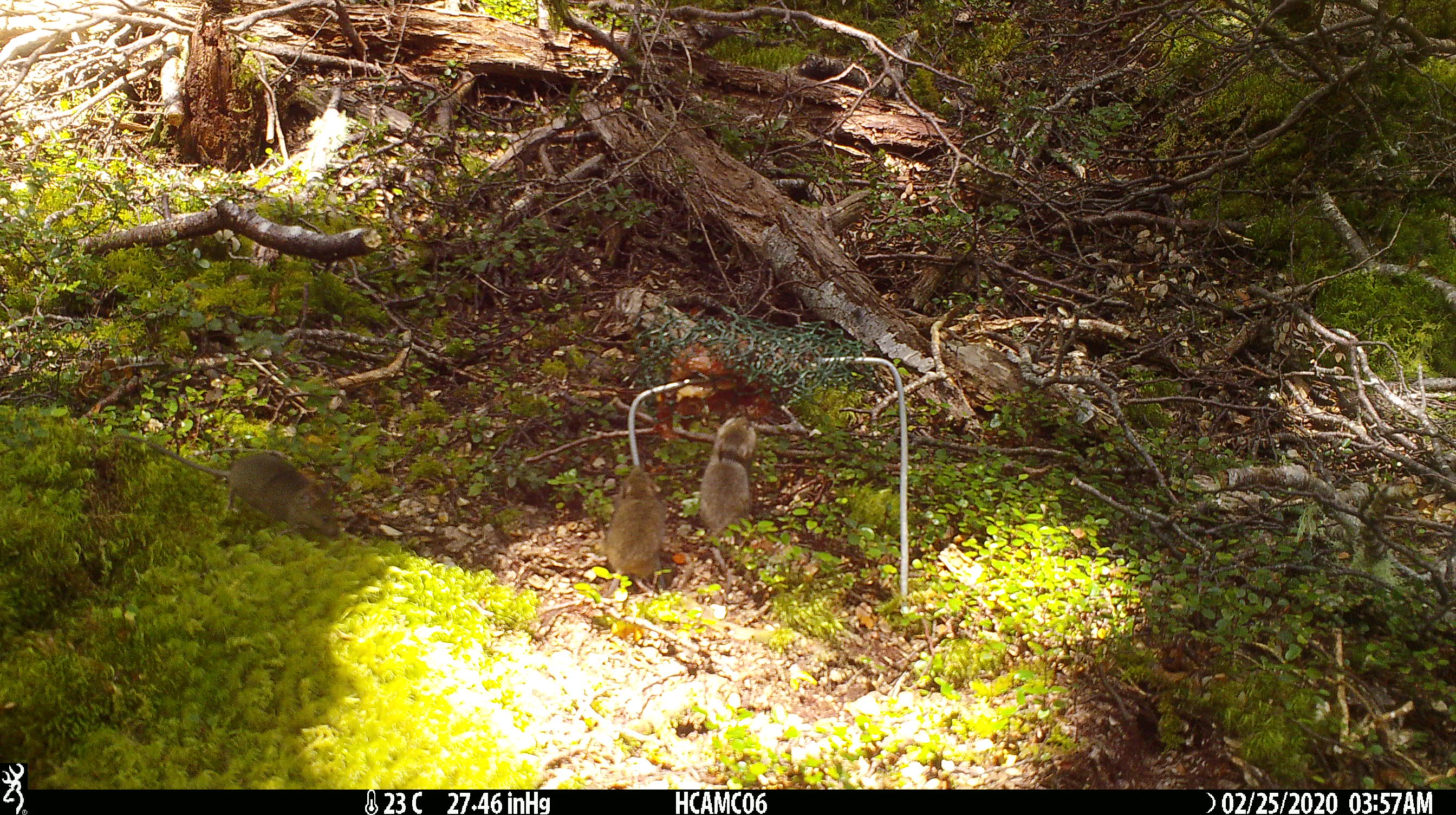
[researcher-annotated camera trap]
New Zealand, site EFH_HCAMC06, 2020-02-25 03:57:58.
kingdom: Animalia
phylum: Chordata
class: Mammalia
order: Rodentia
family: Muridae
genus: Mus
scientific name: Mus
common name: mouse